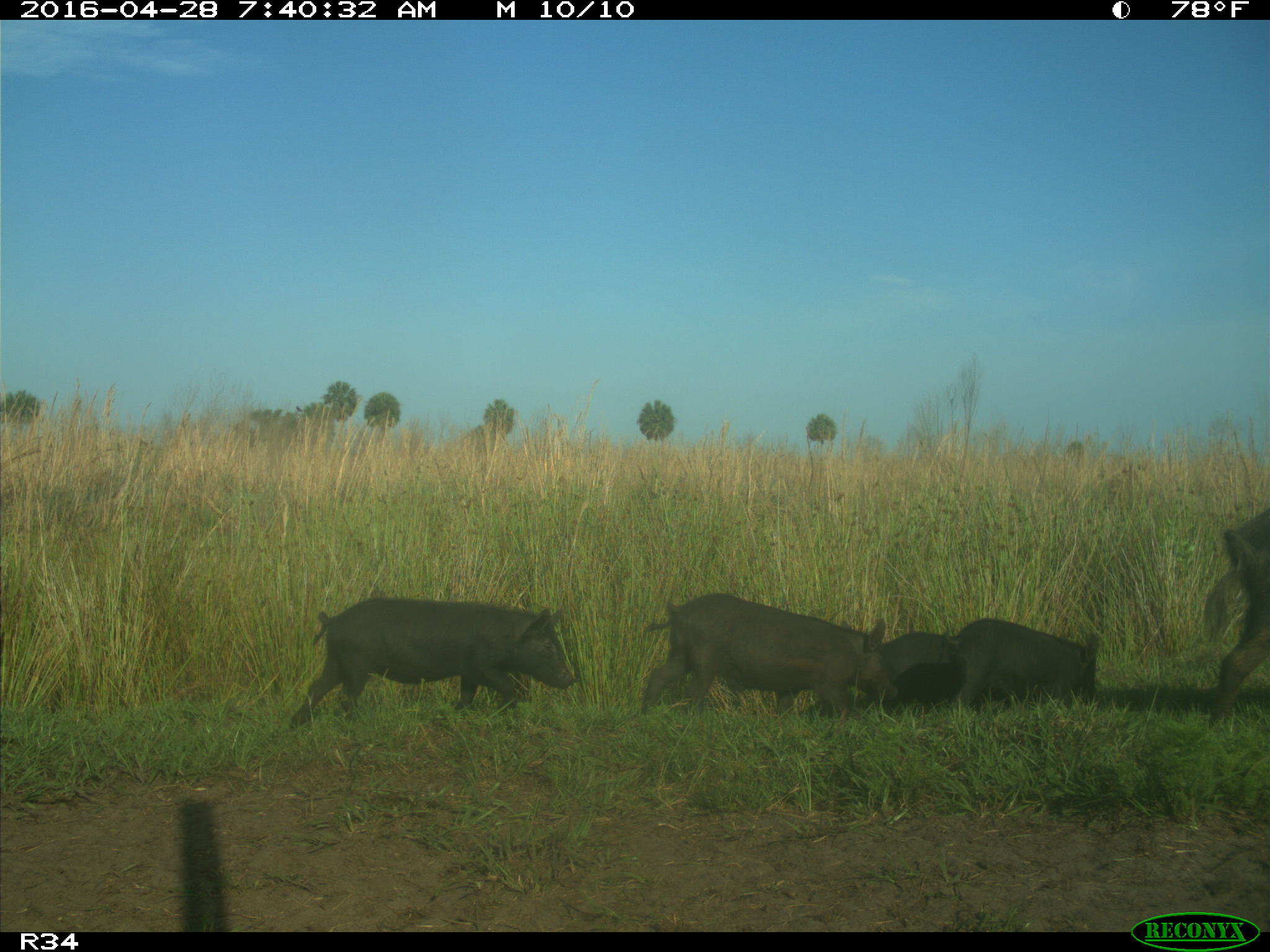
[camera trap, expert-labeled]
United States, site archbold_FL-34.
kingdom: Animalia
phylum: Chordata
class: Mammalia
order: Artiodactyla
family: Suidae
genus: Sus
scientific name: Sus scrofa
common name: wild boar